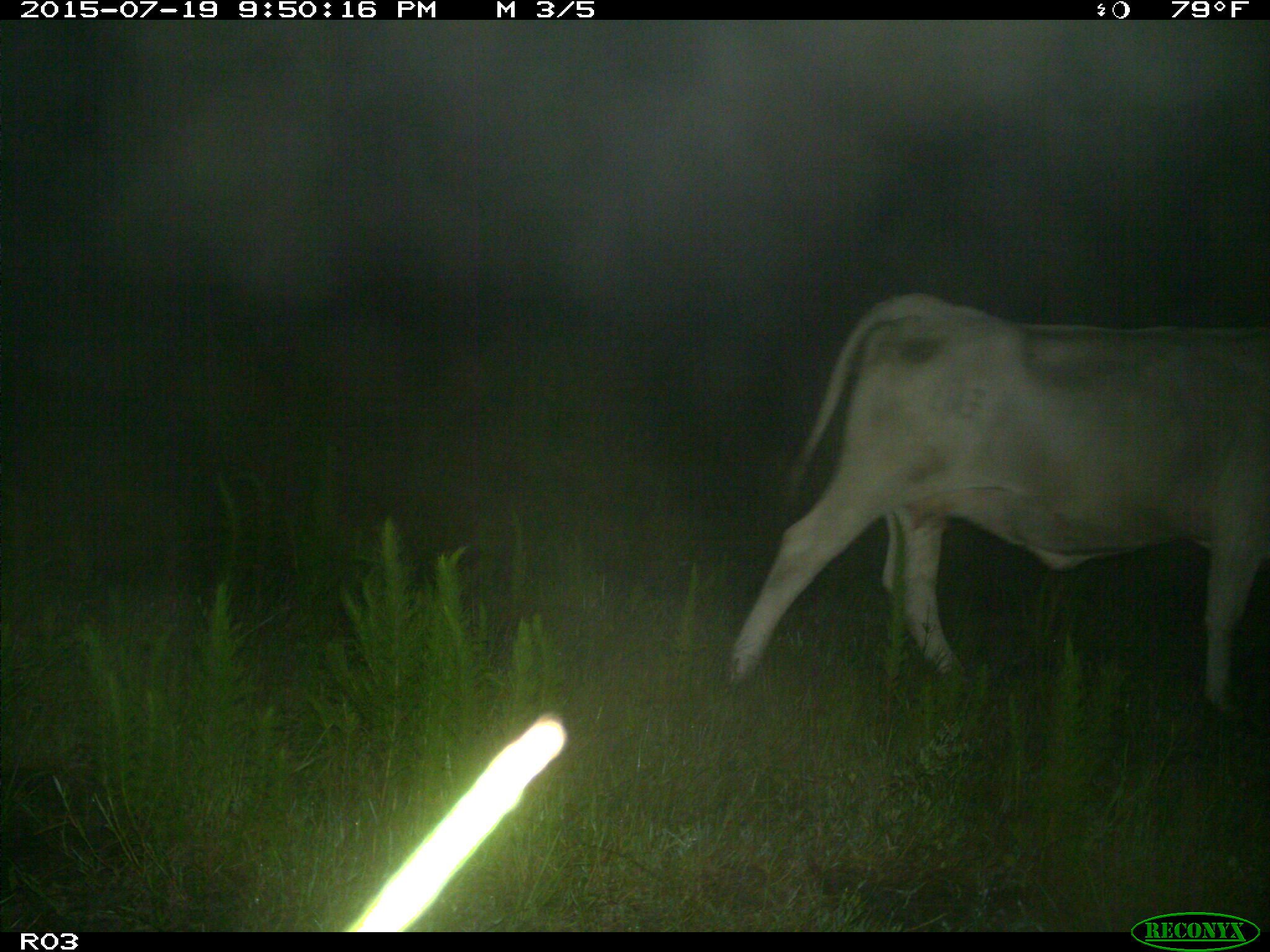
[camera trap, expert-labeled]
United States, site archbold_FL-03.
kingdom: Animalia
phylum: Chordata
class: Mammalia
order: Artiodactyla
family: Bovidae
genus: Bos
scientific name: Bos taurus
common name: domestic cow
Bos taurus (domestic cow).